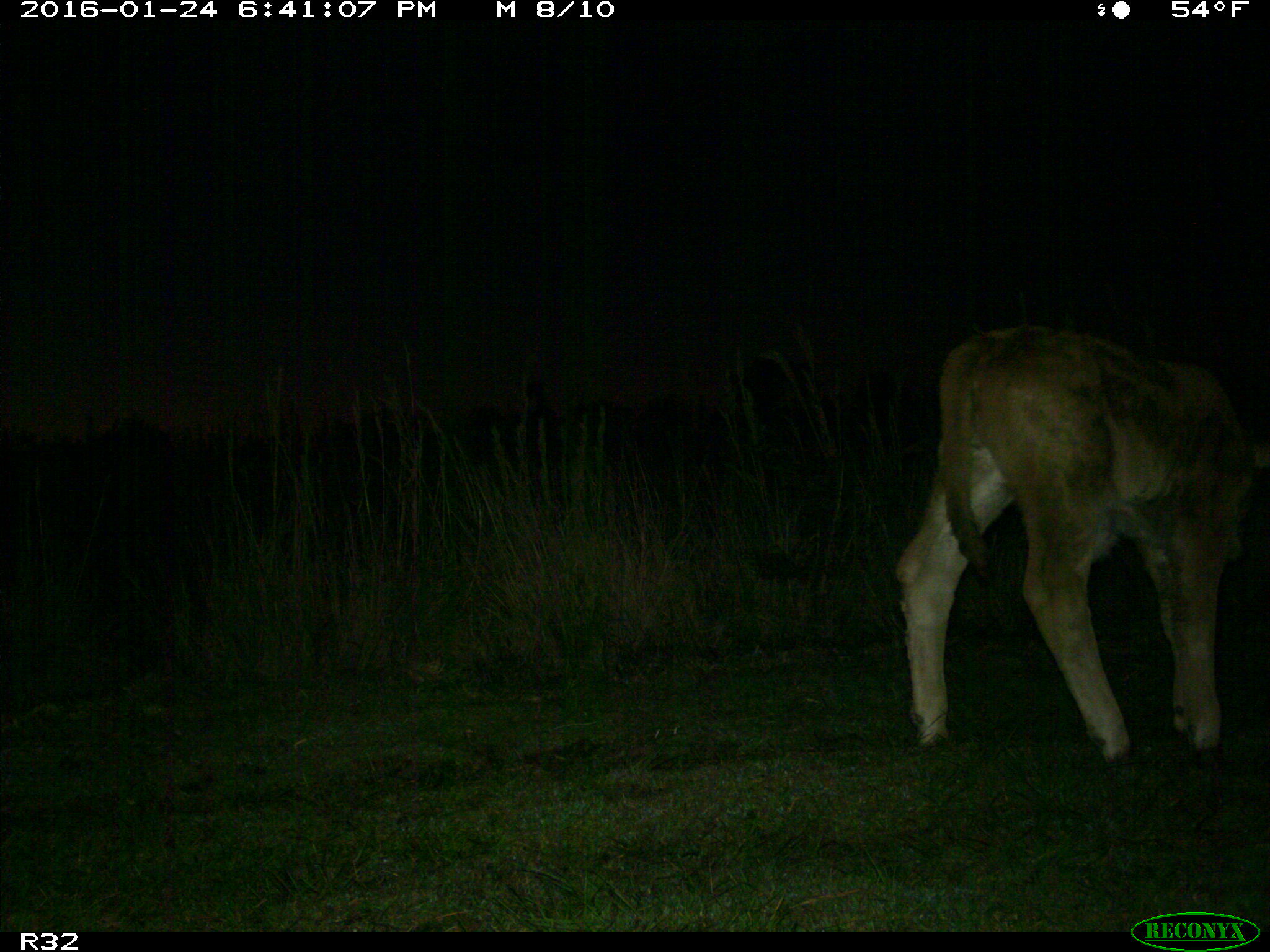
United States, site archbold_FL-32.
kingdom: Animalia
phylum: Chordata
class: Mammalia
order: Artiodactyla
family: Bovidae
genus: Bos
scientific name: Bos taurus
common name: domestic cow